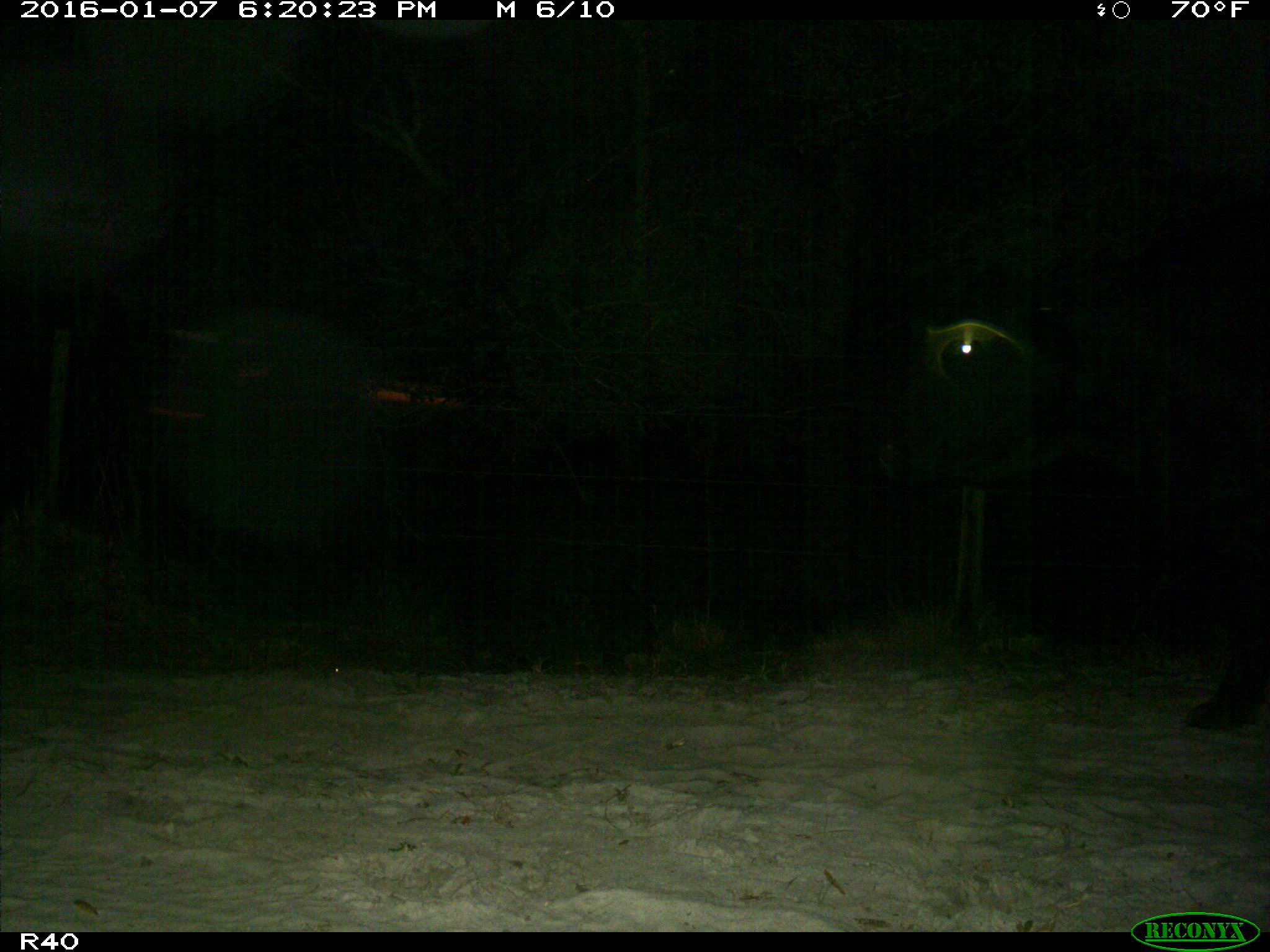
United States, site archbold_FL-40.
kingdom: Animalia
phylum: Chordata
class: Mammalia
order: Artiodactyla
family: Bovidae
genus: Bos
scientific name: Bos taurus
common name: domestic cow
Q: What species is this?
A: Bos taurus (domestic cow).